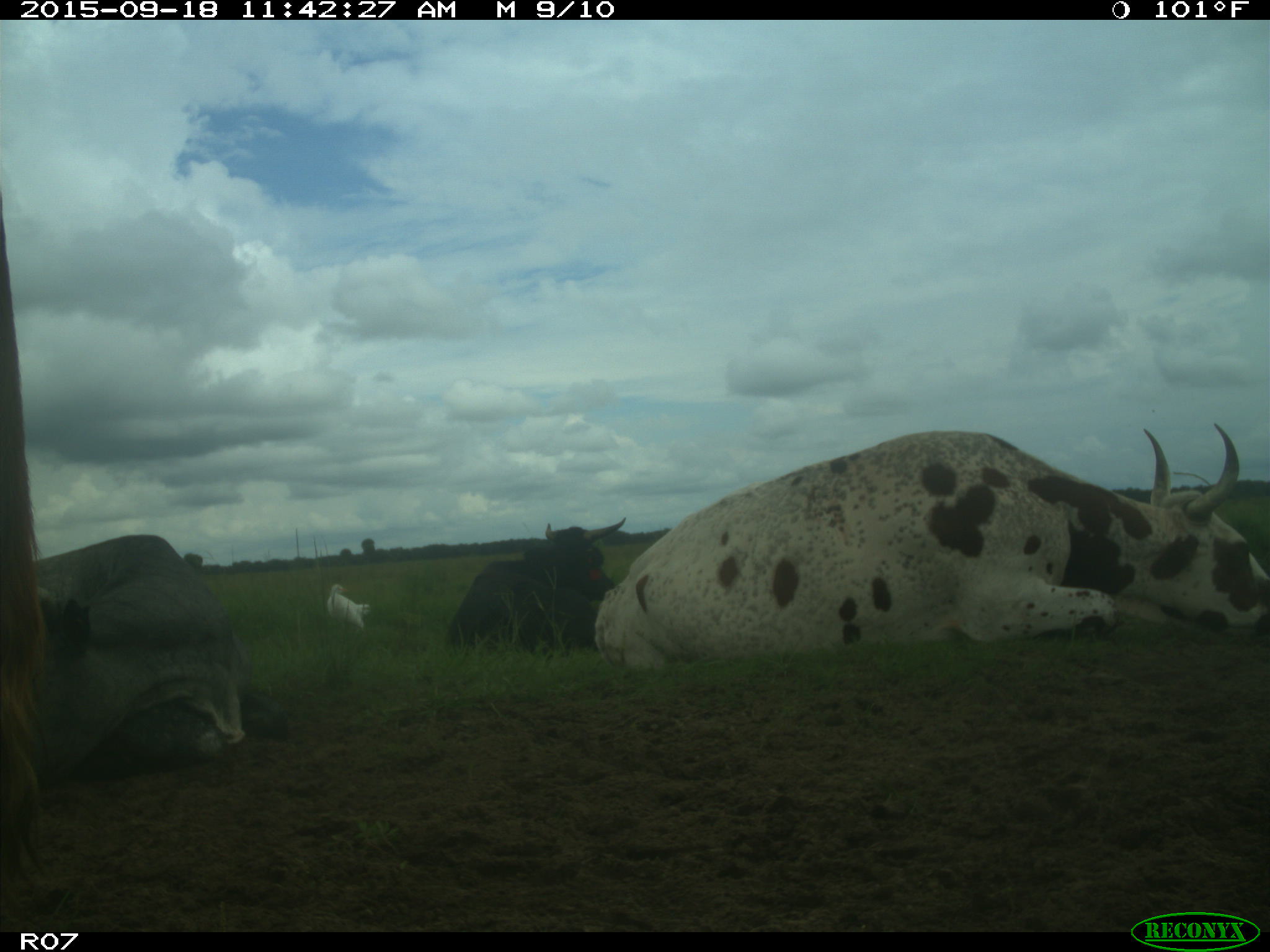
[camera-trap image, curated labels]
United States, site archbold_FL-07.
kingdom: Animalia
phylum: Chordata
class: Mammalia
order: Artiodactyla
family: Bovidae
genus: Bos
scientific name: Bos taurus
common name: domestic cow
Bos taurus (domestic cow).